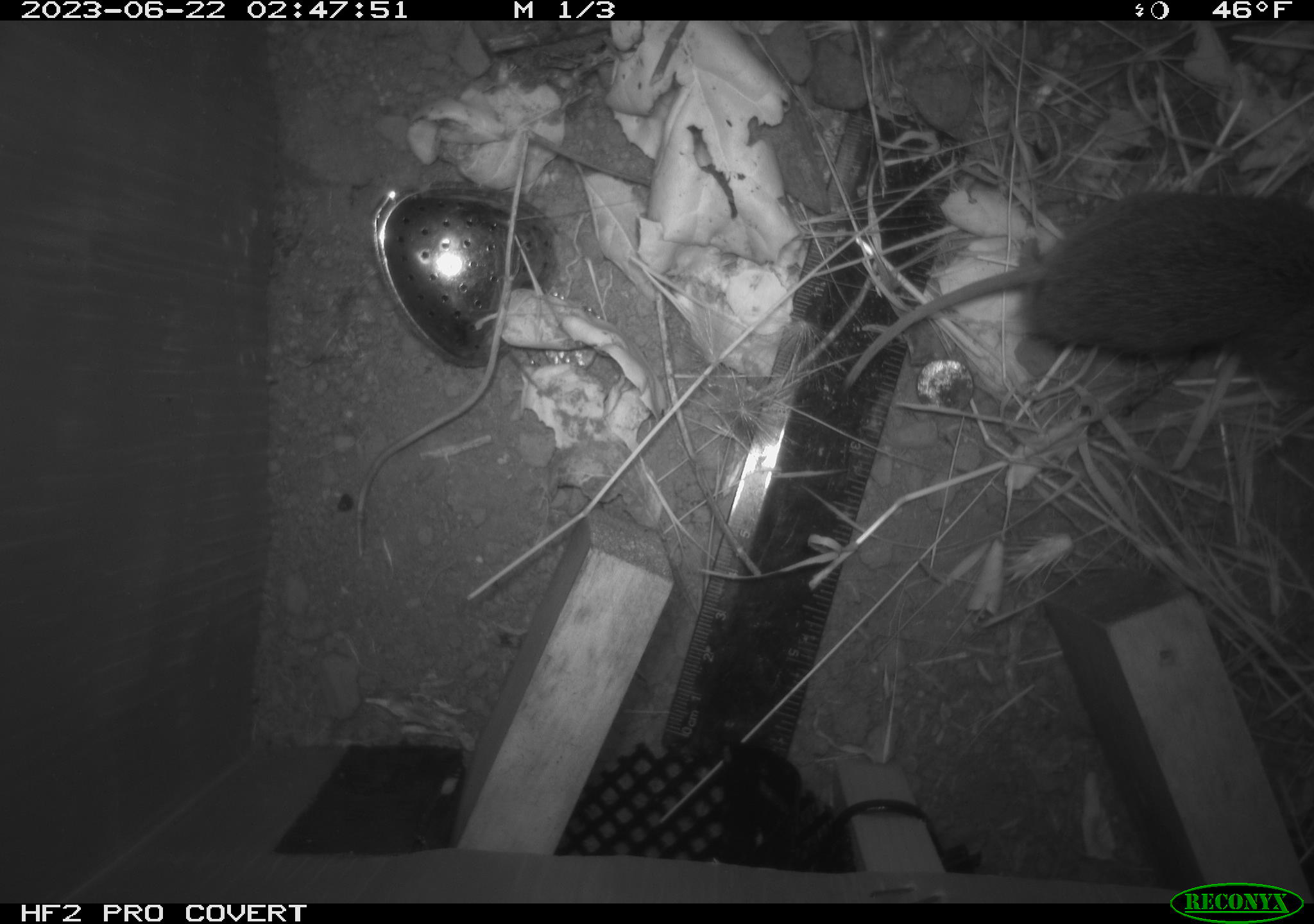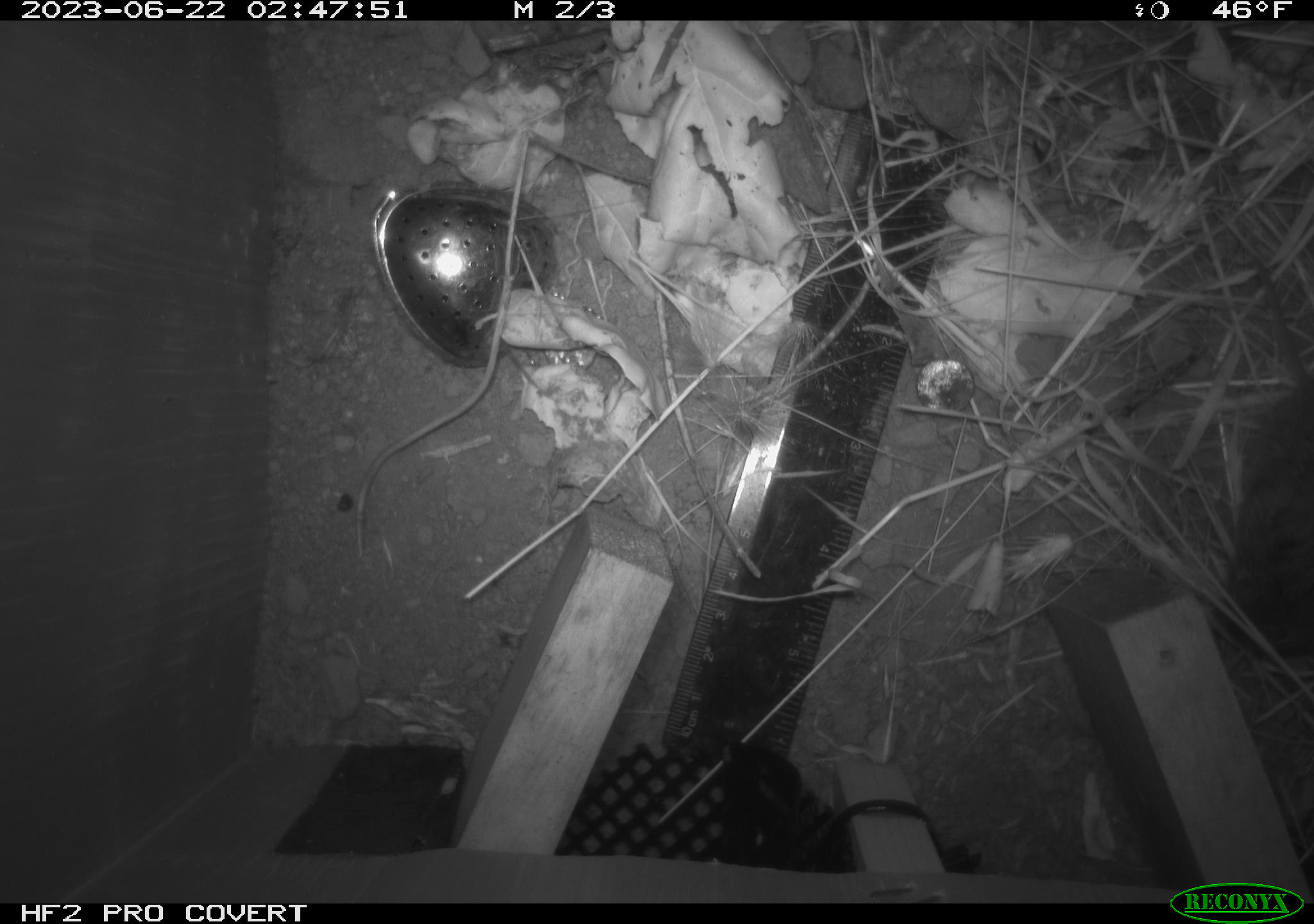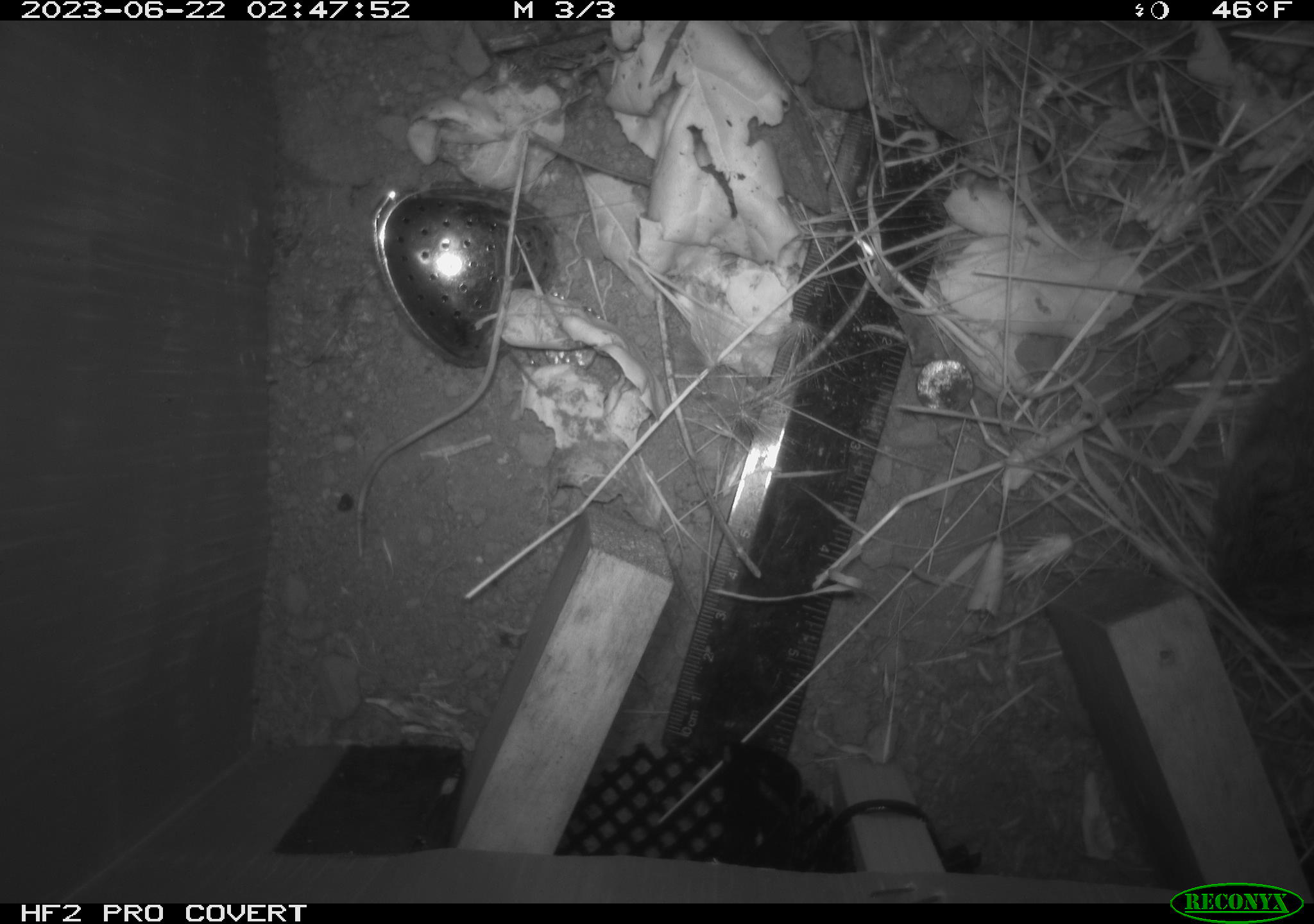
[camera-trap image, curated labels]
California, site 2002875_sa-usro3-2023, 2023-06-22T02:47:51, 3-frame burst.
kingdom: Animalia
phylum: Chordata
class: Mammalia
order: Rodentia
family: Cricetidae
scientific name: Arvicolinae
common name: voles, lemmings, and muskrats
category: arvicolinae subfamily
Arvicolinae subfamily (voles, lemmings, and muskrats) (Arvicolinae).